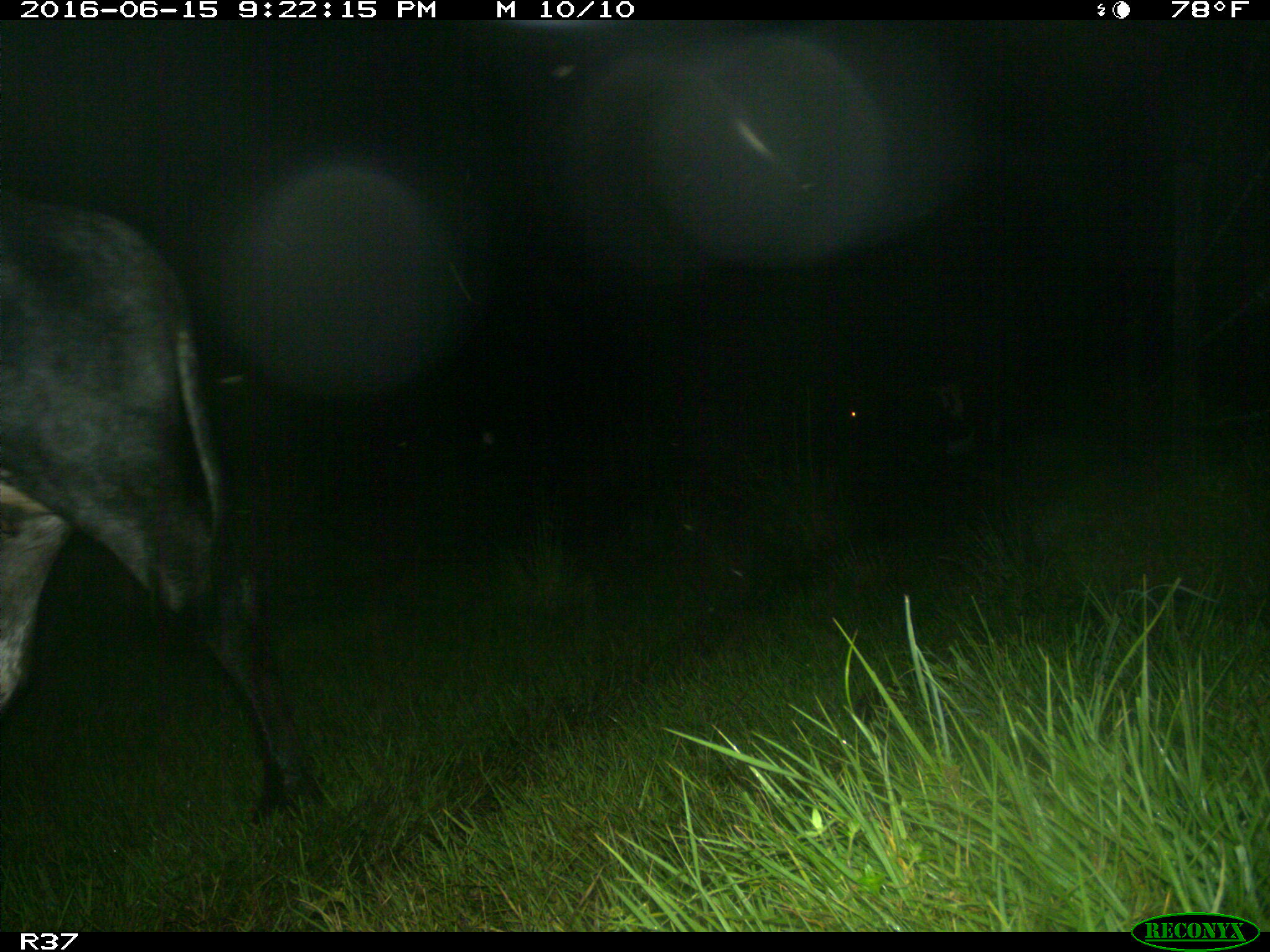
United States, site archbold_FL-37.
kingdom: Animalia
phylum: Chordata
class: Mammalia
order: Artiodactyla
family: Bovidae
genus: Bos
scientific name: Bos taurus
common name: domestic cow